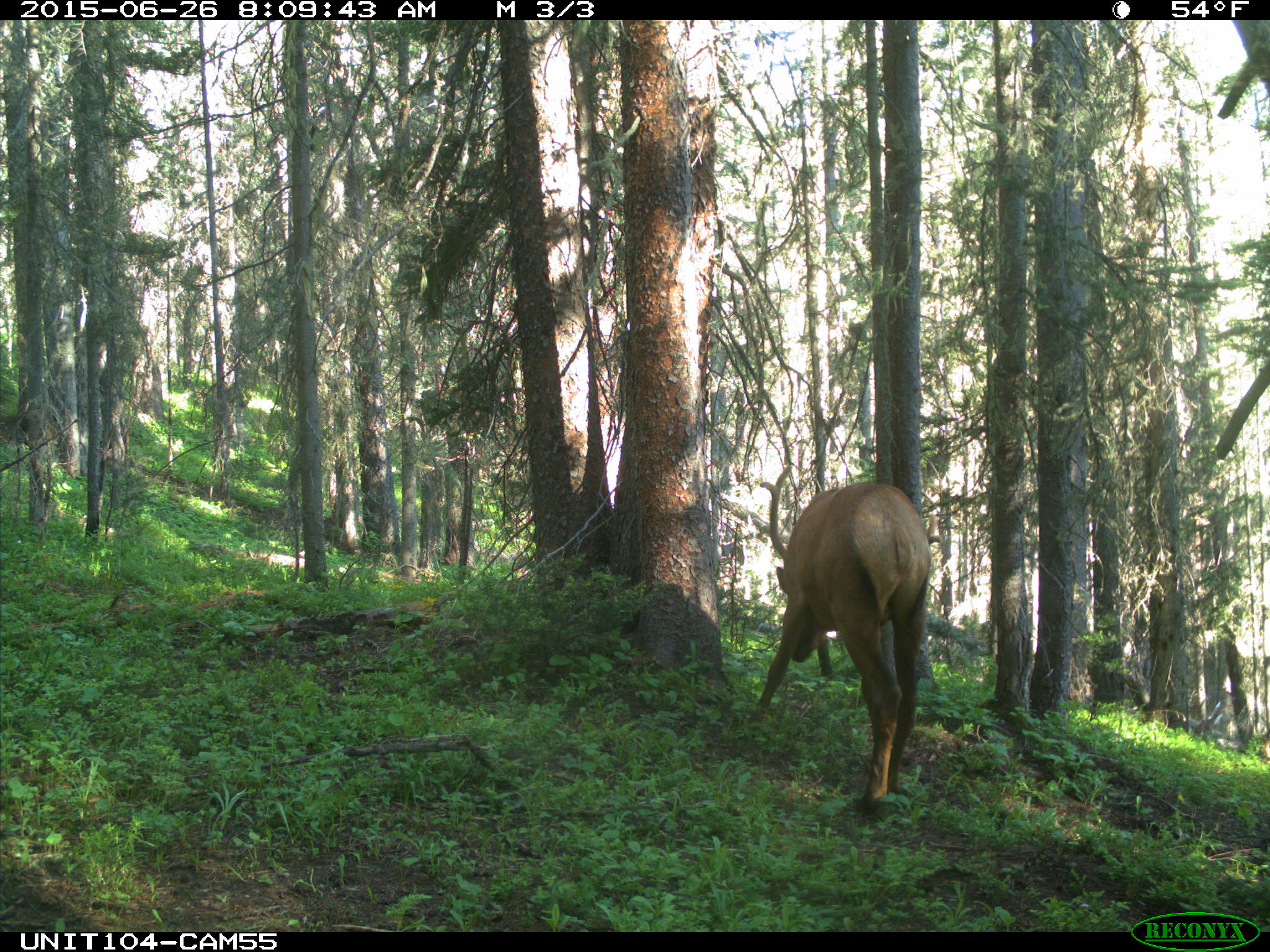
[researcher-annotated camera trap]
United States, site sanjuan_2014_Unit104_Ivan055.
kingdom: Animalia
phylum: Chordata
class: Mammalia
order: Artiodactyla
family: Cervidae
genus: Cervus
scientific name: Cervus elaphus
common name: red deer